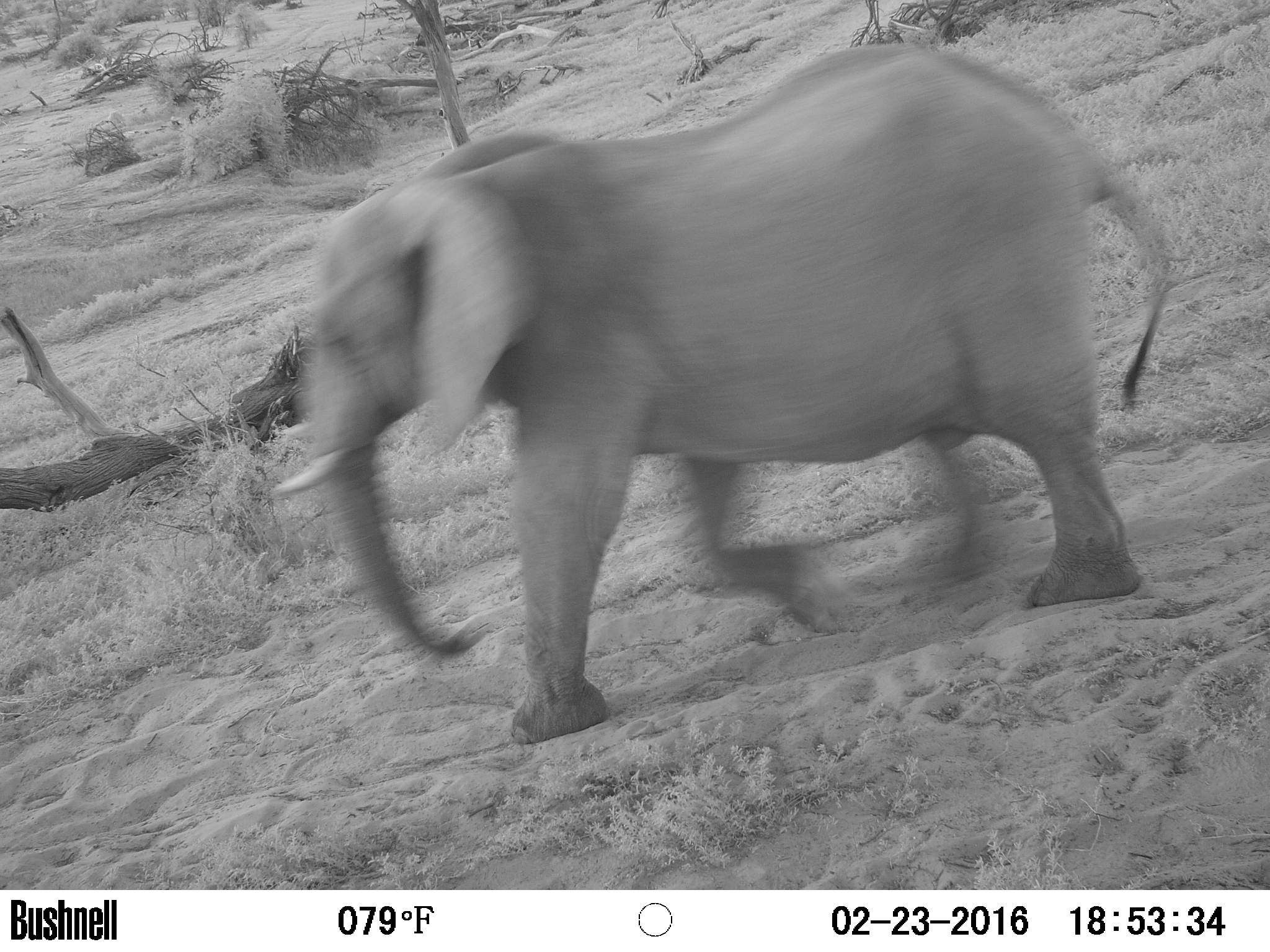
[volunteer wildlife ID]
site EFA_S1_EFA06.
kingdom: Animalia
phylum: Chordata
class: Mammalia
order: Proboscidea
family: Elephantidae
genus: Loxodonta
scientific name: Loxodonta africana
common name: african bush elephant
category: elephant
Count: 1.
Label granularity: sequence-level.